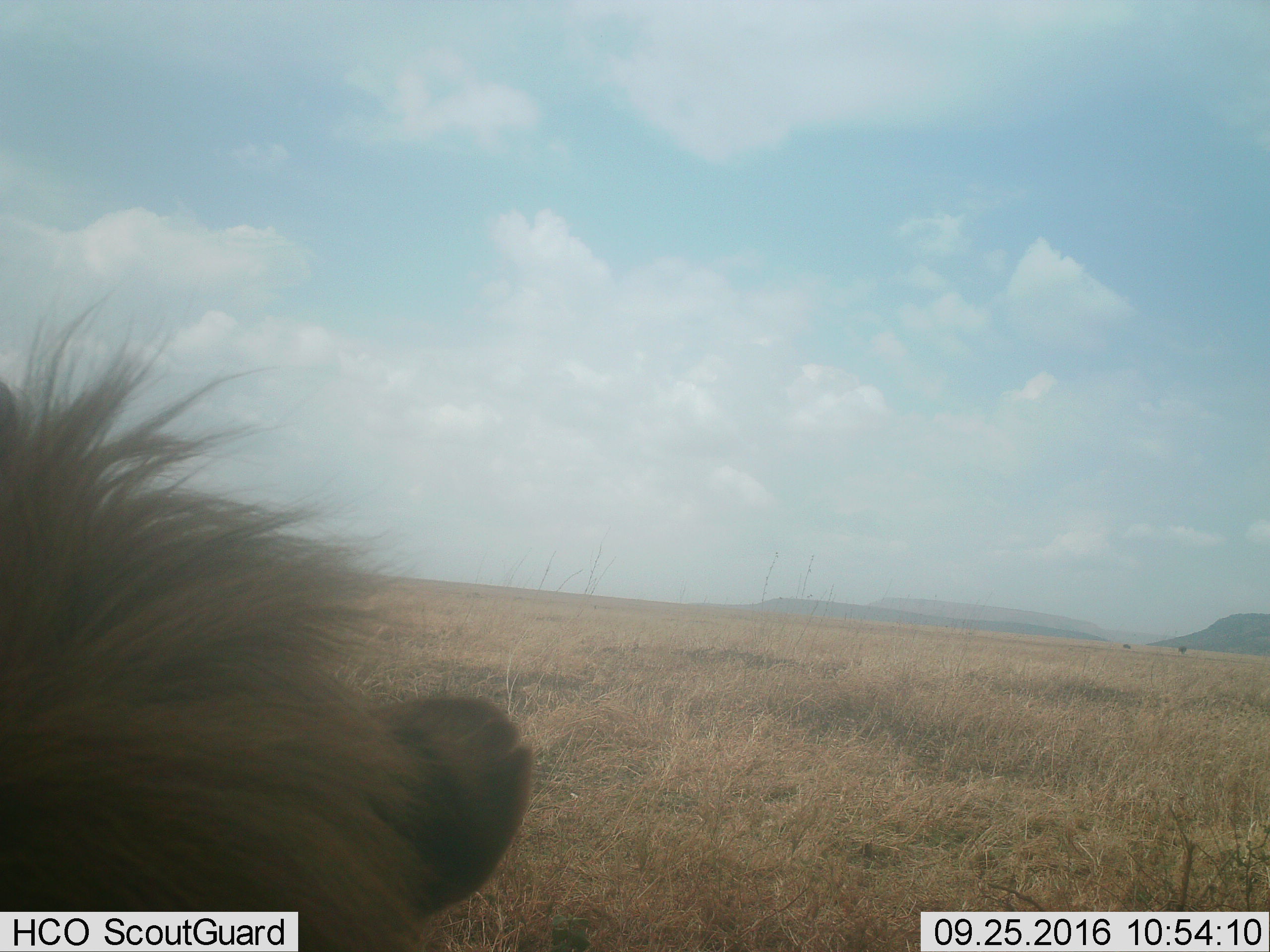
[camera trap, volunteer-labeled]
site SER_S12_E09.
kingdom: Animalia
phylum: Chordata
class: Mammalia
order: Carnivora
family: Felidae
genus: Panthera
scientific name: Panthera leo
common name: lion male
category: lionmale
Lionmale (lion male) (Panthera leo), count 1. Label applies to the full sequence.